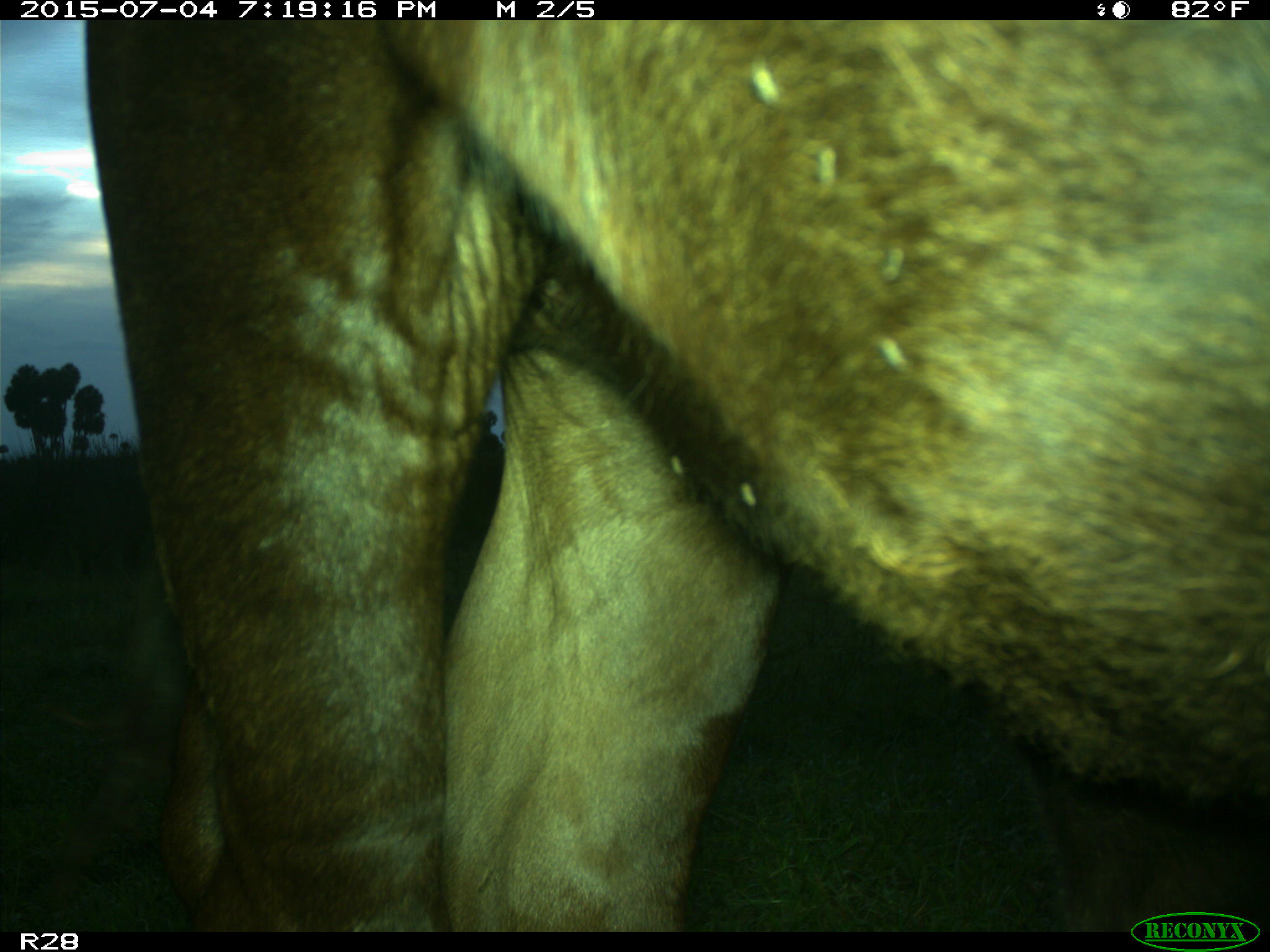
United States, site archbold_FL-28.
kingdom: Animalia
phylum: Chordata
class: Mammalia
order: Artiodactyla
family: Bovidae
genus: Bos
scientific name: Bos taurus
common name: domestic cow